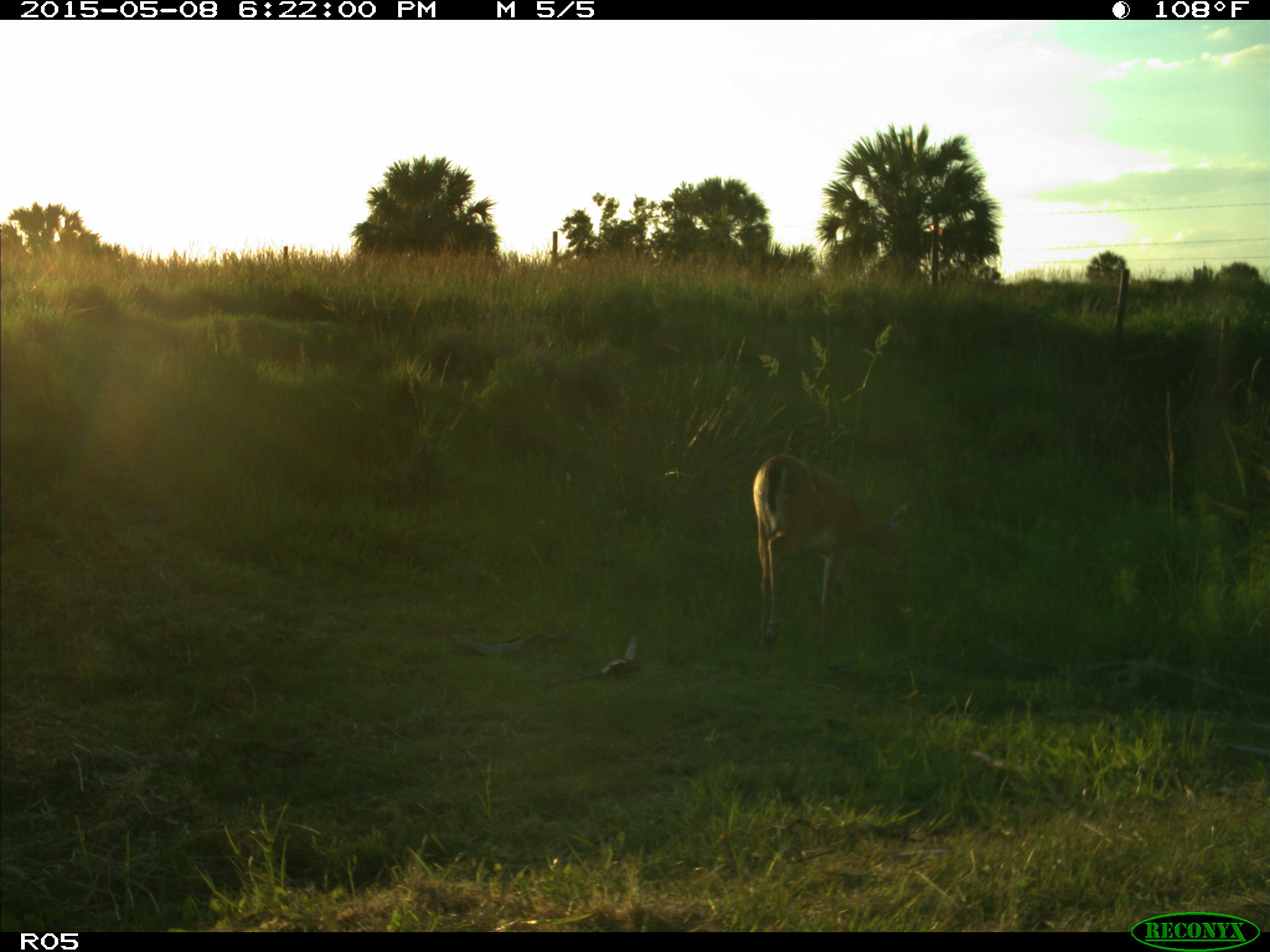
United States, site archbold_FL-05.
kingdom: Animalia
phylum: Chordata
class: Mammalia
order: Artiodactyla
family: Cervidae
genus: Odocoileus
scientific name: Odocoileus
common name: deer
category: unidentified deer